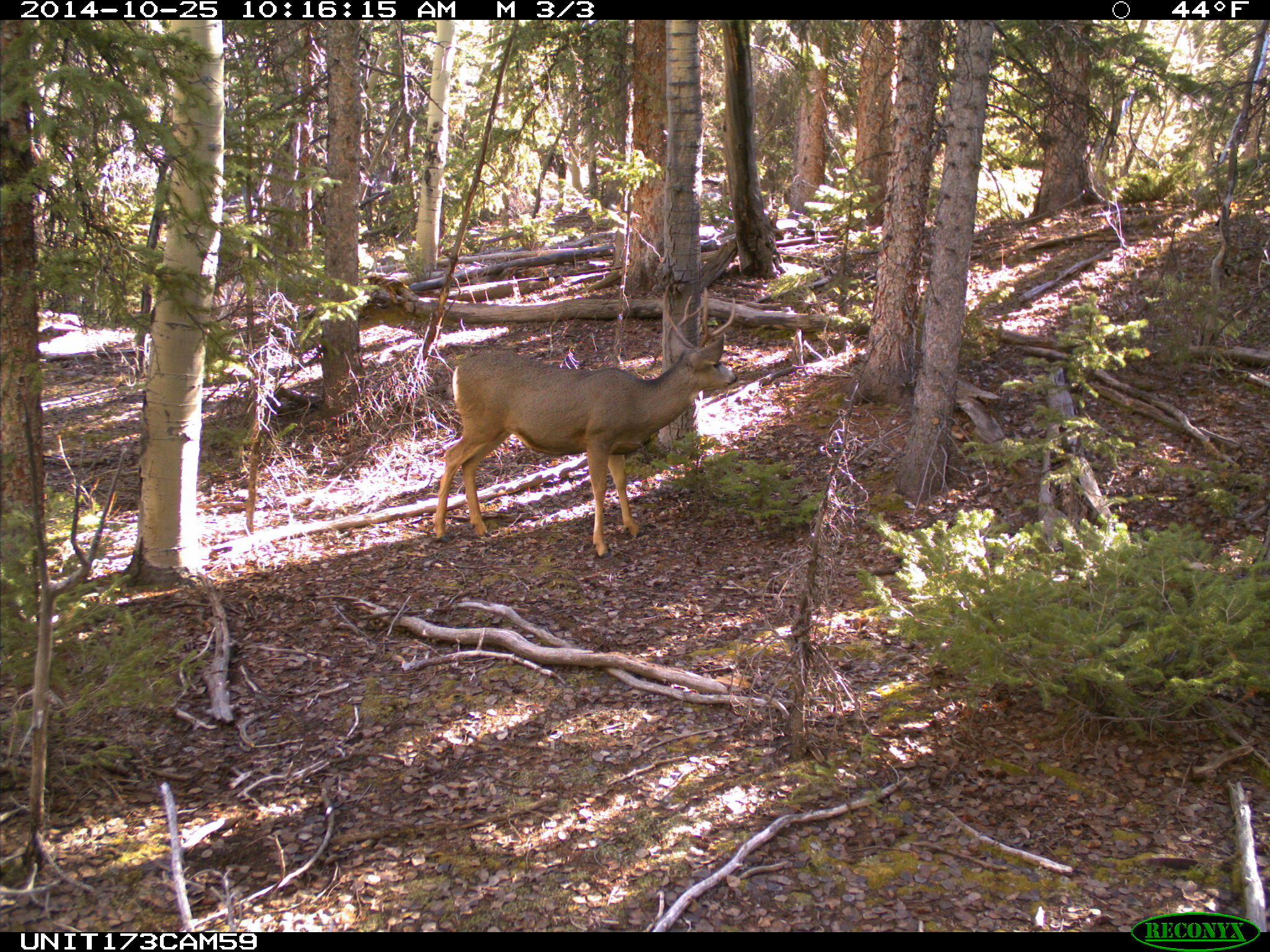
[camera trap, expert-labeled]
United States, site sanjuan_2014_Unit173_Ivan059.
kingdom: Animalia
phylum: Chordata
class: Mammalia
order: Artiodactyla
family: Cervidae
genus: Odocoileus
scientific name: Odocoileus hemionus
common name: mule deer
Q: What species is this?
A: Odocoileus hemionus (mule deer).